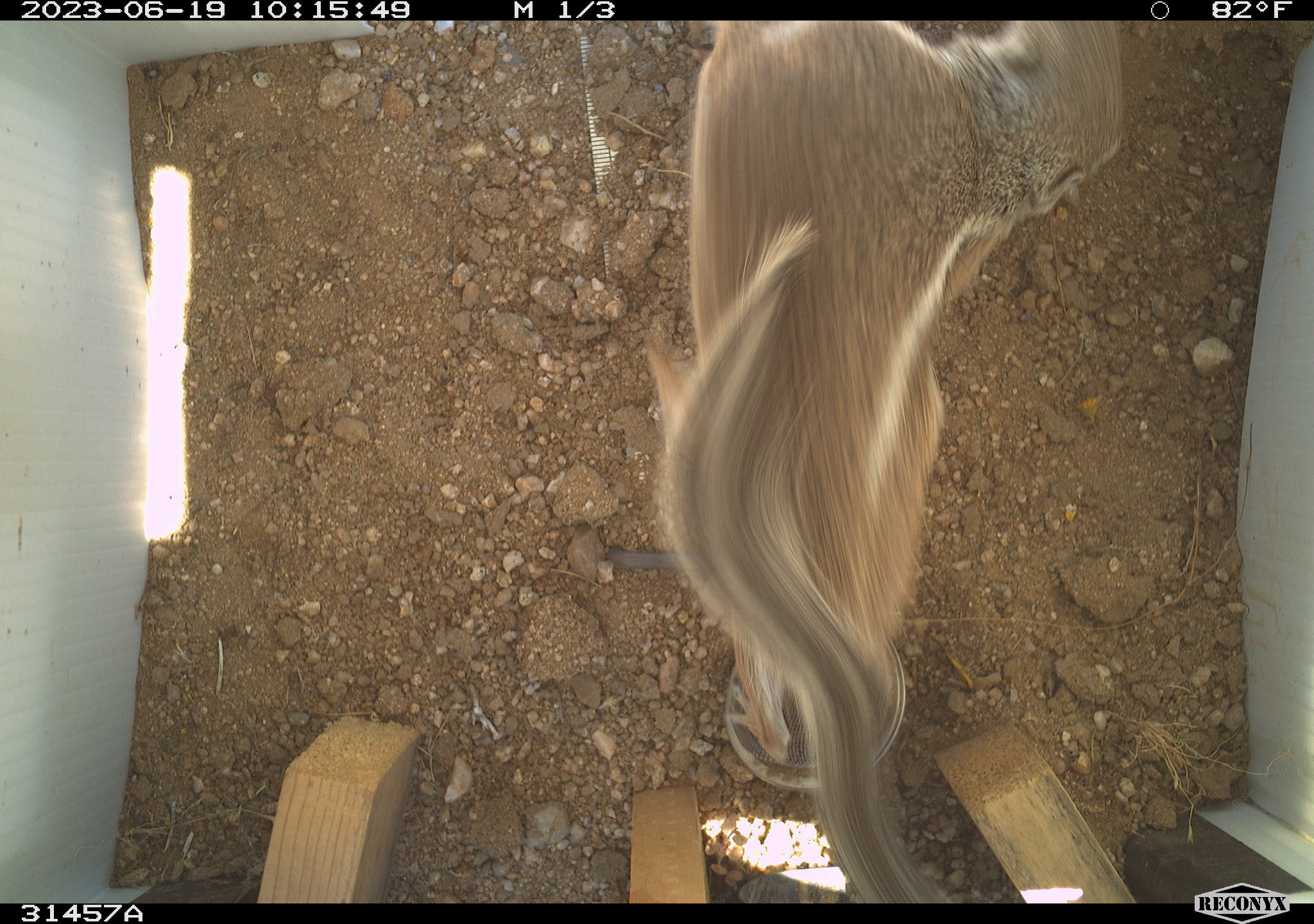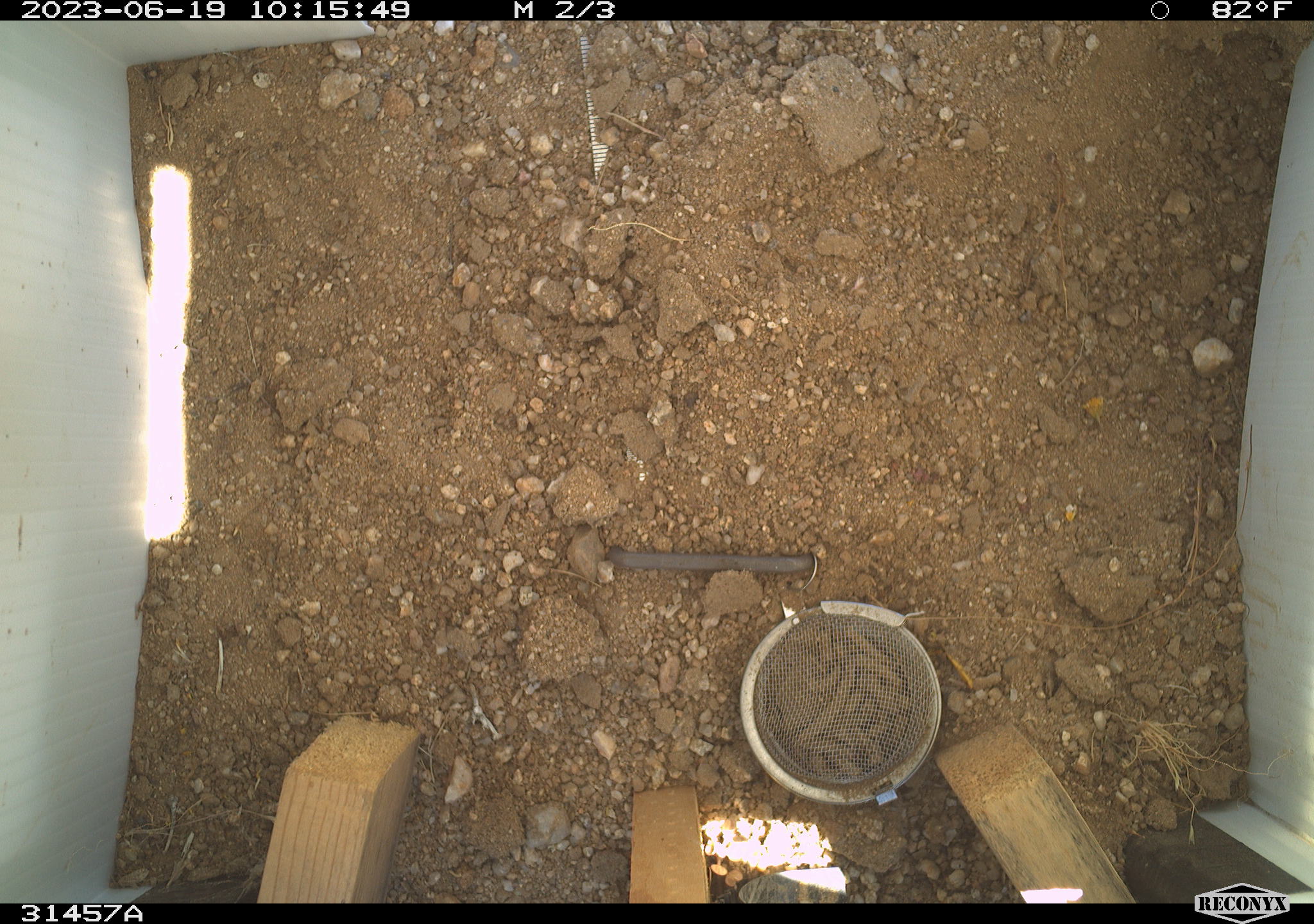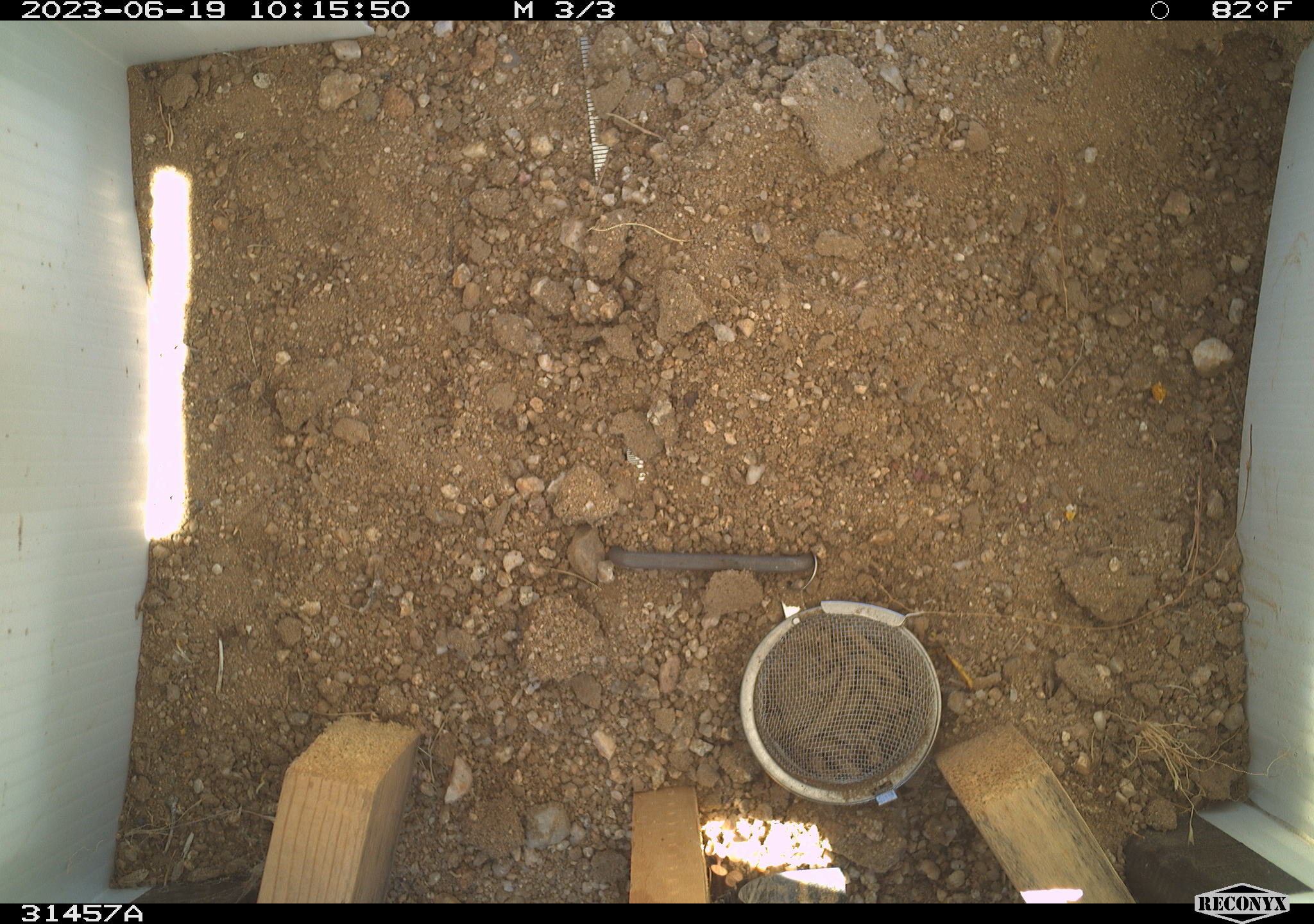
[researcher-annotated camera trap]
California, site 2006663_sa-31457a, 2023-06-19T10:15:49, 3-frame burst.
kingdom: Animalia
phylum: Chordata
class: Mammalia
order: Rodentia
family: Sciuridae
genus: Ammospermophilus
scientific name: Ammospermophilus leucurus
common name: white-tailed antelope squirrel